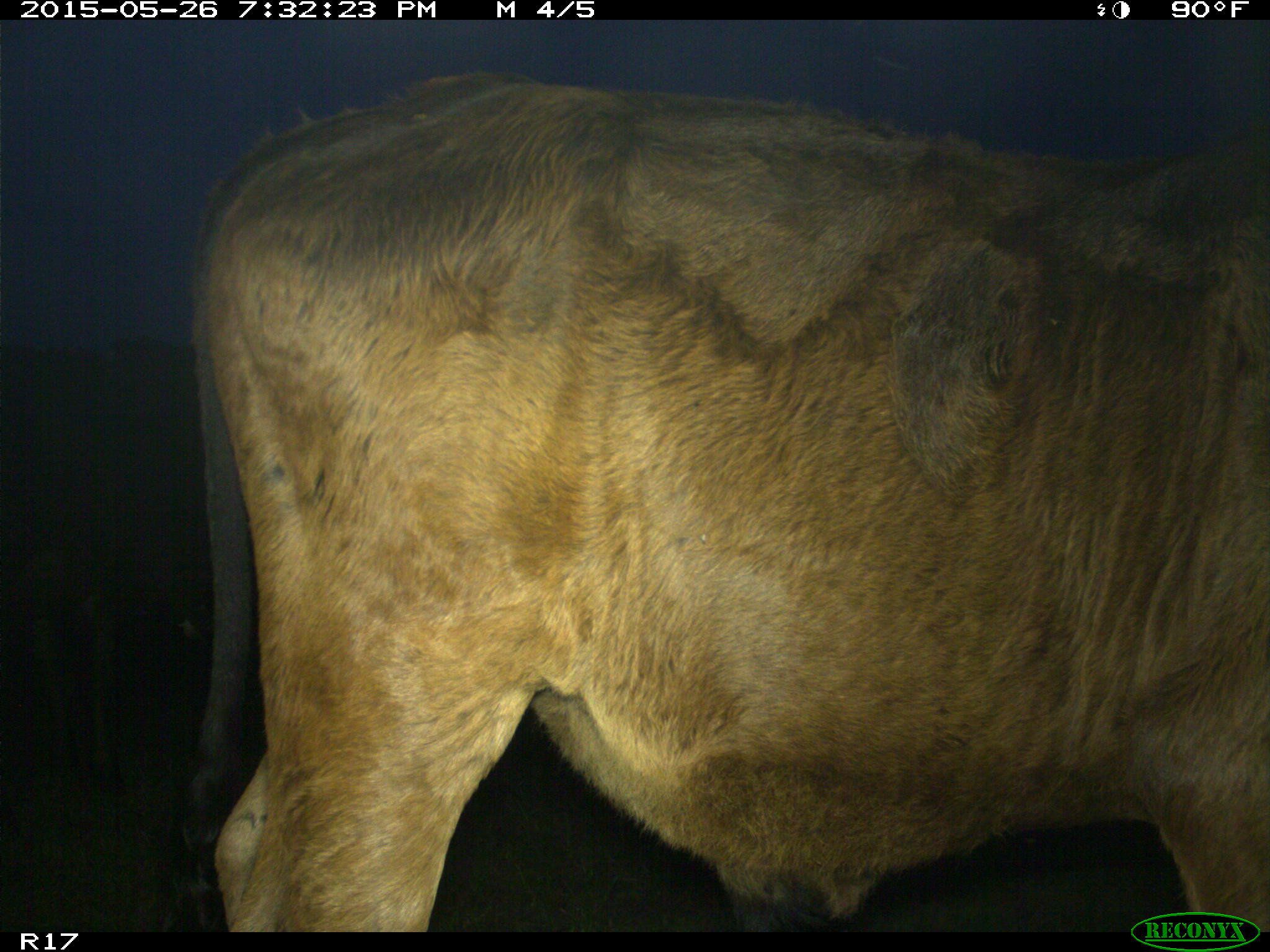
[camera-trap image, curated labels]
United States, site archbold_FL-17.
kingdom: Animalia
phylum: Chordata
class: Mammalia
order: Artiodactyla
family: Bovidae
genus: Bos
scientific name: Bos taurus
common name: domestic cow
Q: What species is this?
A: Bos taurus (domestic cow).